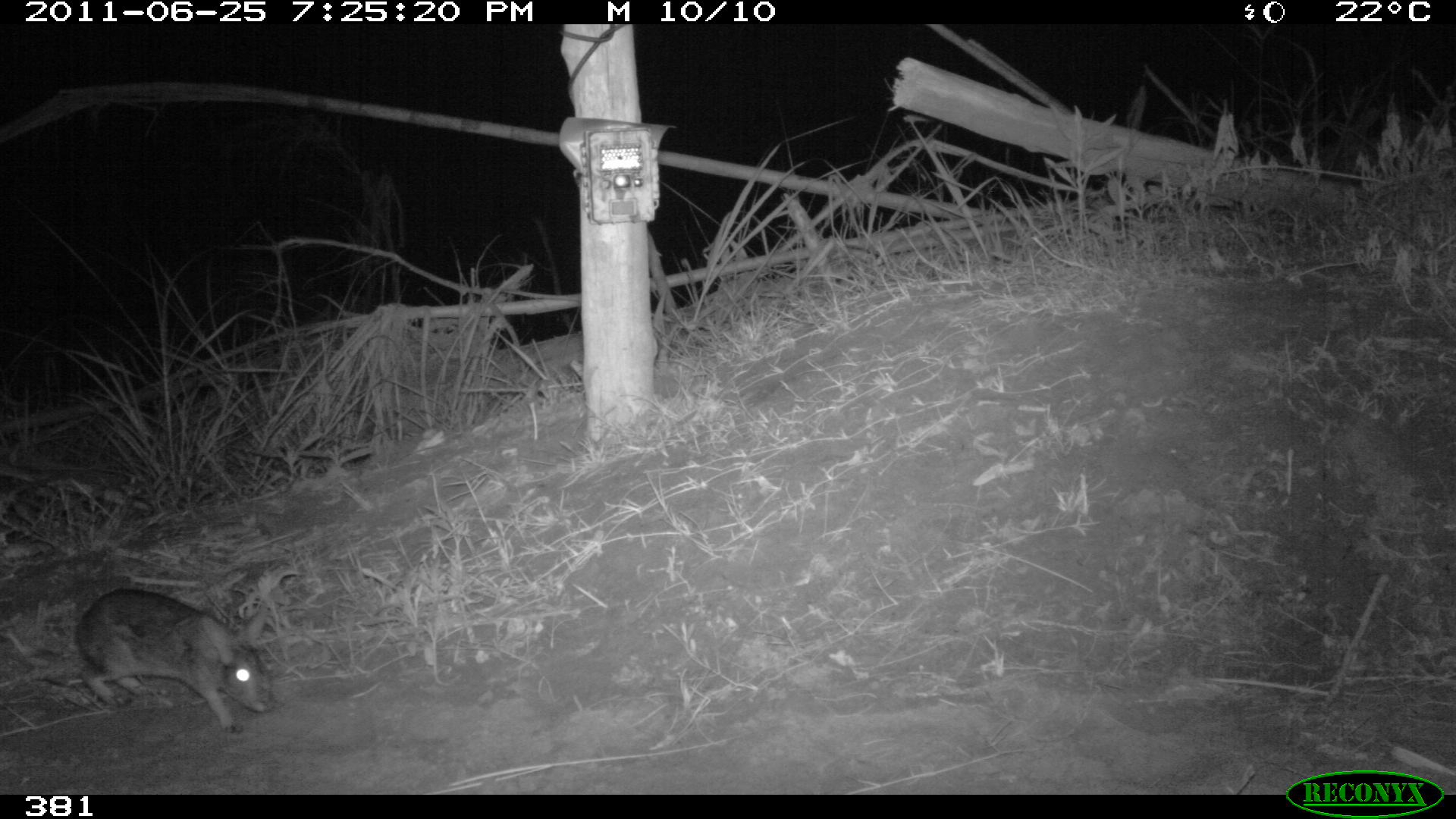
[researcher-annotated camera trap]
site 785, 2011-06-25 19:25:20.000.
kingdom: Animalia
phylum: Chordata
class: Mammalia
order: Lagomorpha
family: Leporidae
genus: Sylvilagus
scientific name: Sylvilagus brasiliensis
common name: tapeti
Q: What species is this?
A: Sylvilagus brasiliensis (tapeti).